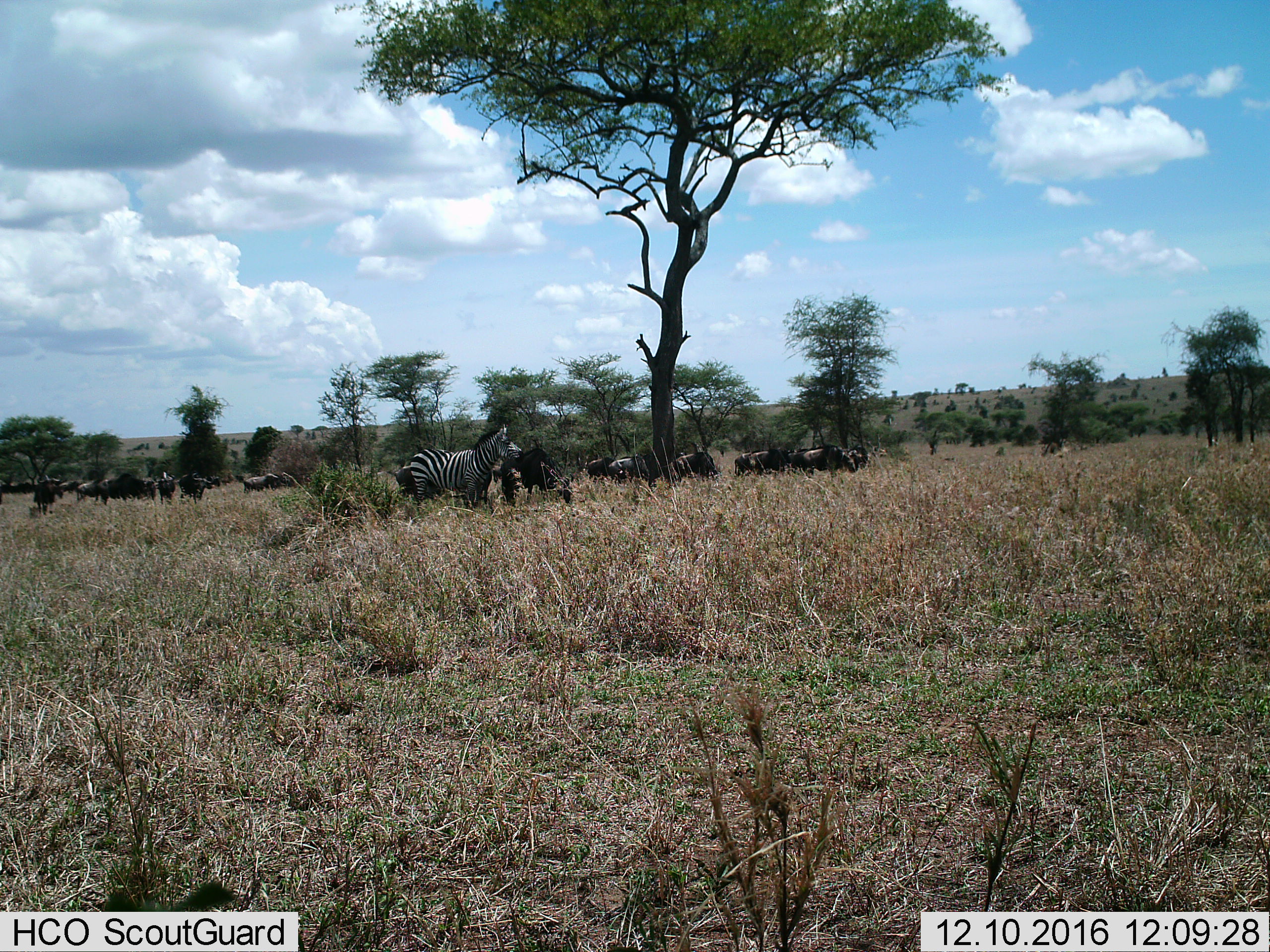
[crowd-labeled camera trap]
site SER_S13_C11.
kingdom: Animalia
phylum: Chordata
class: Mammalia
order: Perissodactyla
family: Equidae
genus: Equus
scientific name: Equus quagga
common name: plains zebra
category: zebraplains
Zebraplains (plains zebra) (Equus quagga), count 1. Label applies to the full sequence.